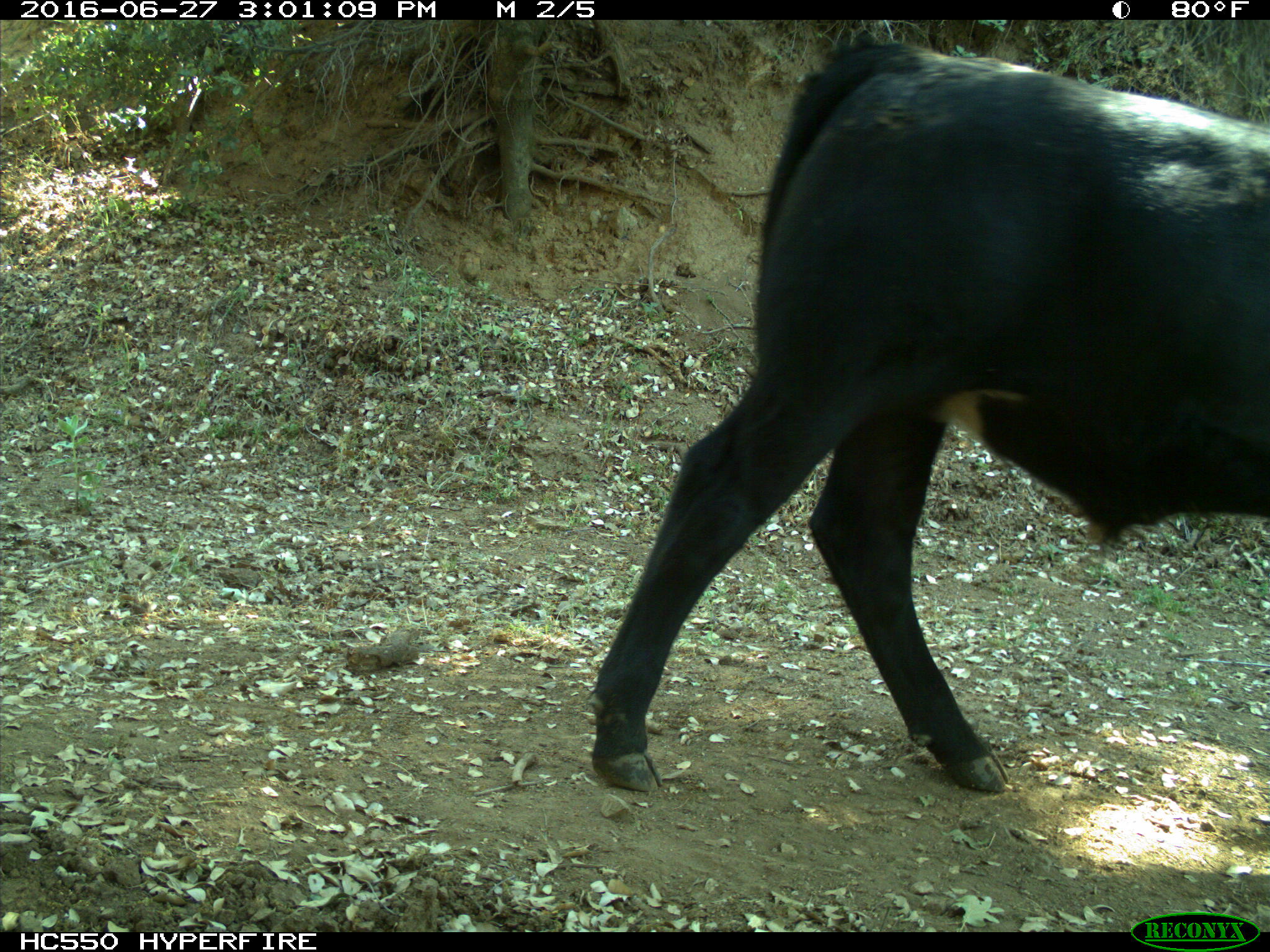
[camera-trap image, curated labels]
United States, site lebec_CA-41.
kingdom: Animalia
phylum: Chordata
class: Mammalia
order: Artiodactyla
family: Bovidae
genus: Bos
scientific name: Bos taurus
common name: domestic cow